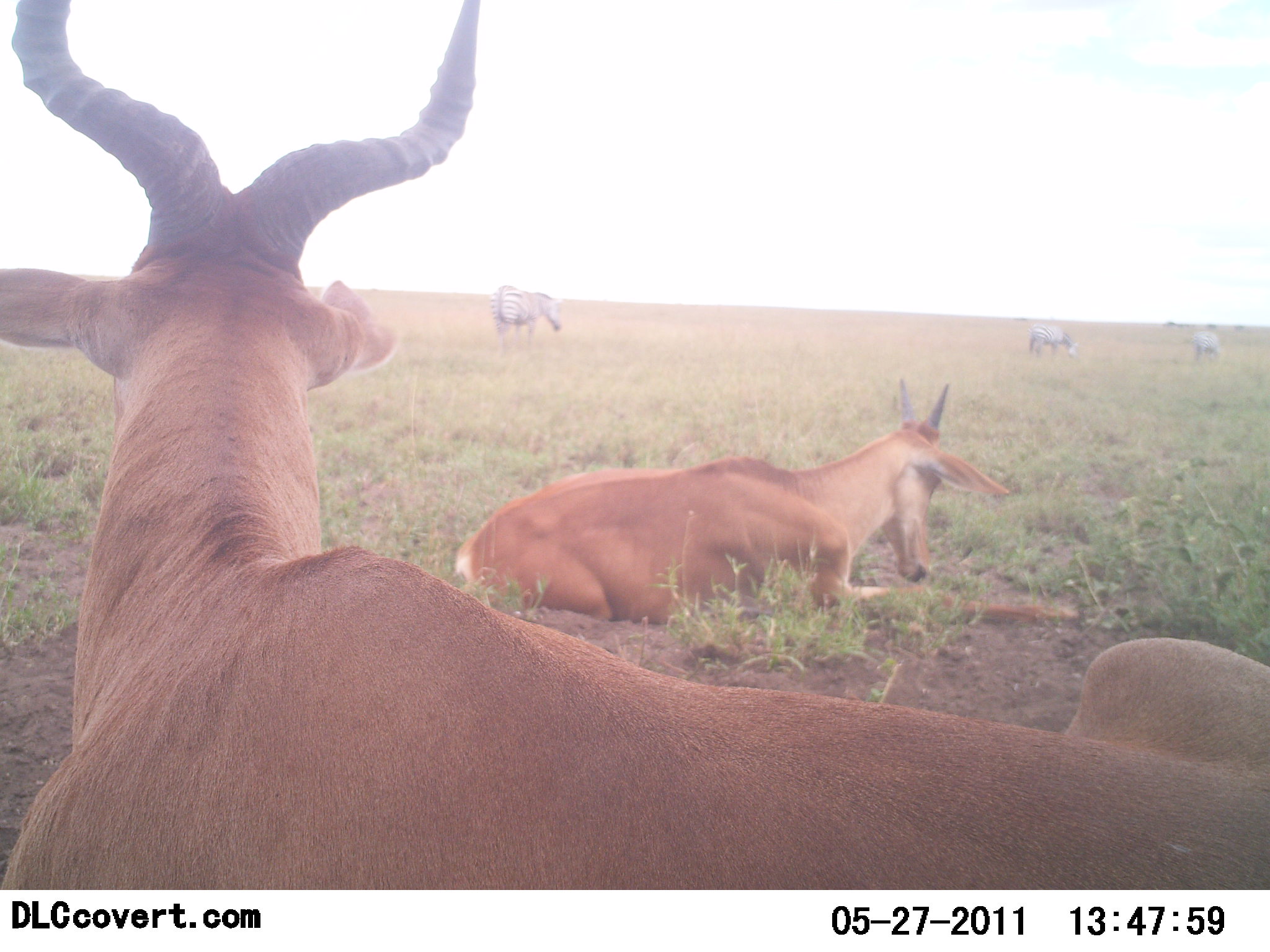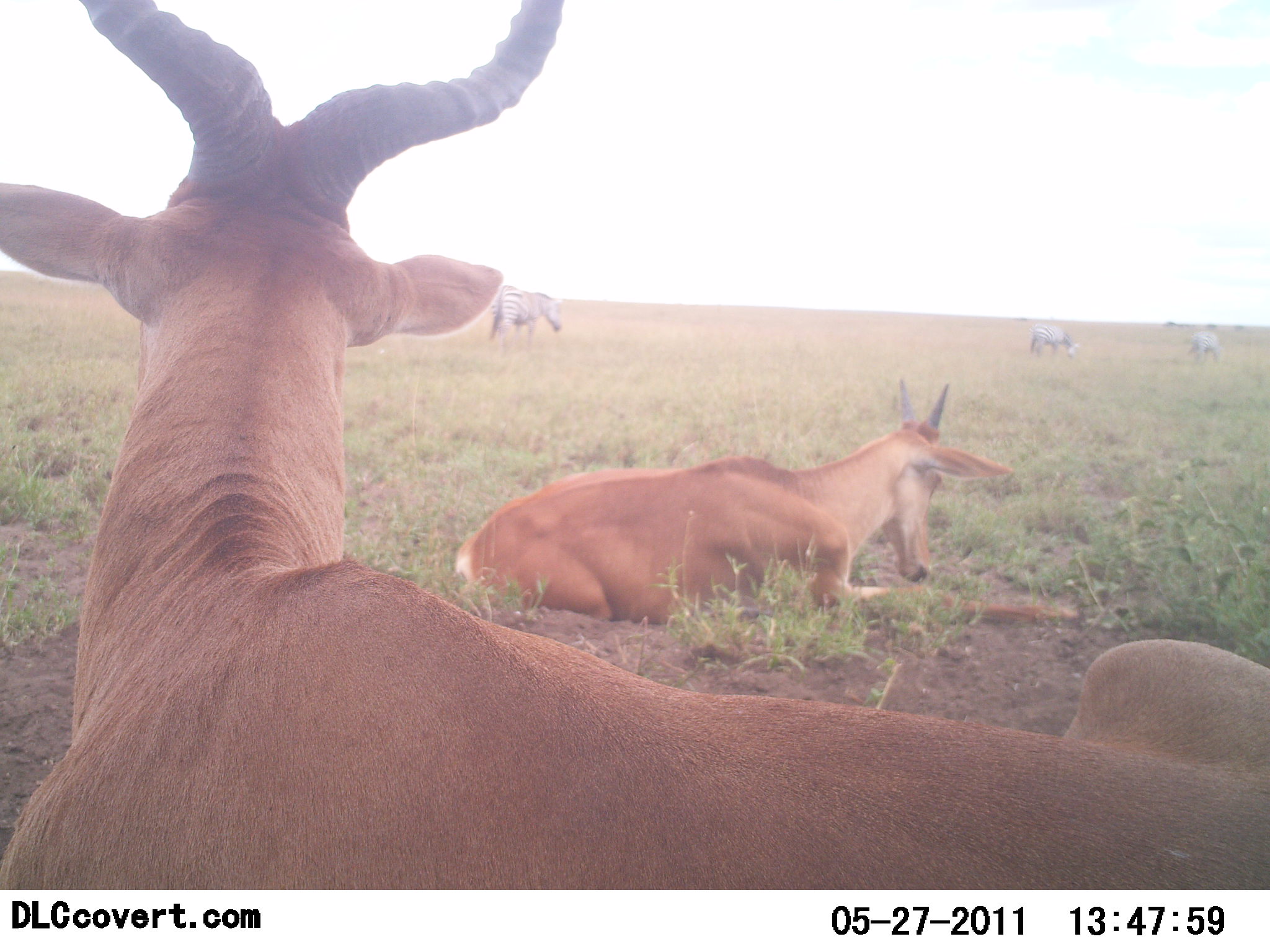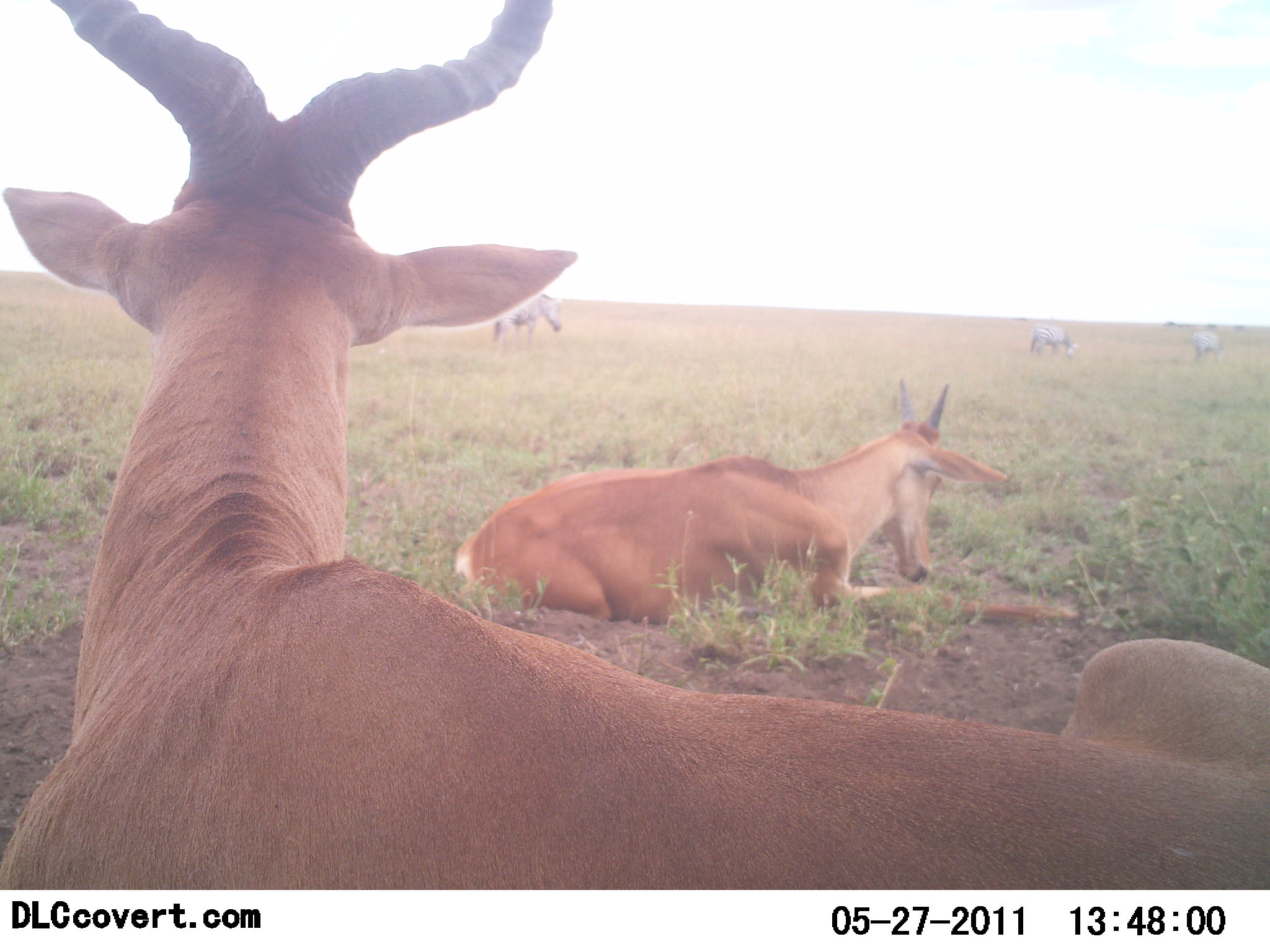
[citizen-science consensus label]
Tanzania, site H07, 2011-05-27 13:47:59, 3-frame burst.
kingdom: Animalia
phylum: Chordata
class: Mammalia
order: Artiodactyla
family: Bovidae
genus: Alcelaphus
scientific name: Alcelaphus buselaphus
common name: hartebeest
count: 2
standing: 7%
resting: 100%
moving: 0%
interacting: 0%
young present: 21%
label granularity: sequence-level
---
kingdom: Animalia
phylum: Chordata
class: Mammalia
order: Perissodactyla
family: Equidae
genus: Equus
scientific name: Equus quagga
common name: plains zebra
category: zebra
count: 3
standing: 56%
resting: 6%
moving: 12%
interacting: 0%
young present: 0%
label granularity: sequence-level